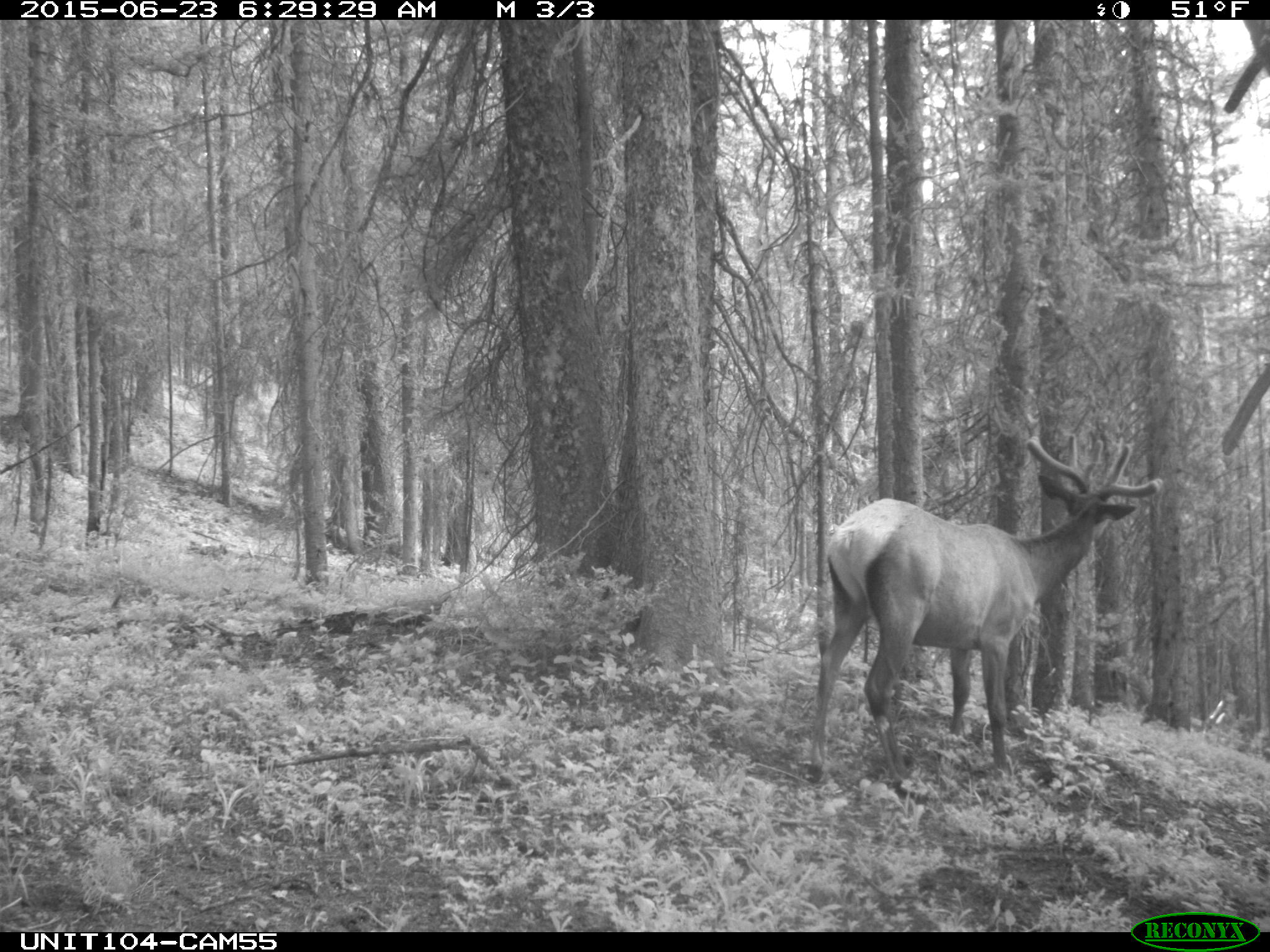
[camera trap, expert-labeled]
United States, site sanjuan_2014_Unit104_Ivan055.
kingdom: Animalia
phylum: Chordata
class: Mammalia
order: Artiodactyla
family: Cervidae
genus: Cervus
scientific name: Cervus elaphus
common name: red deer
Cervus elaphus (red deer).